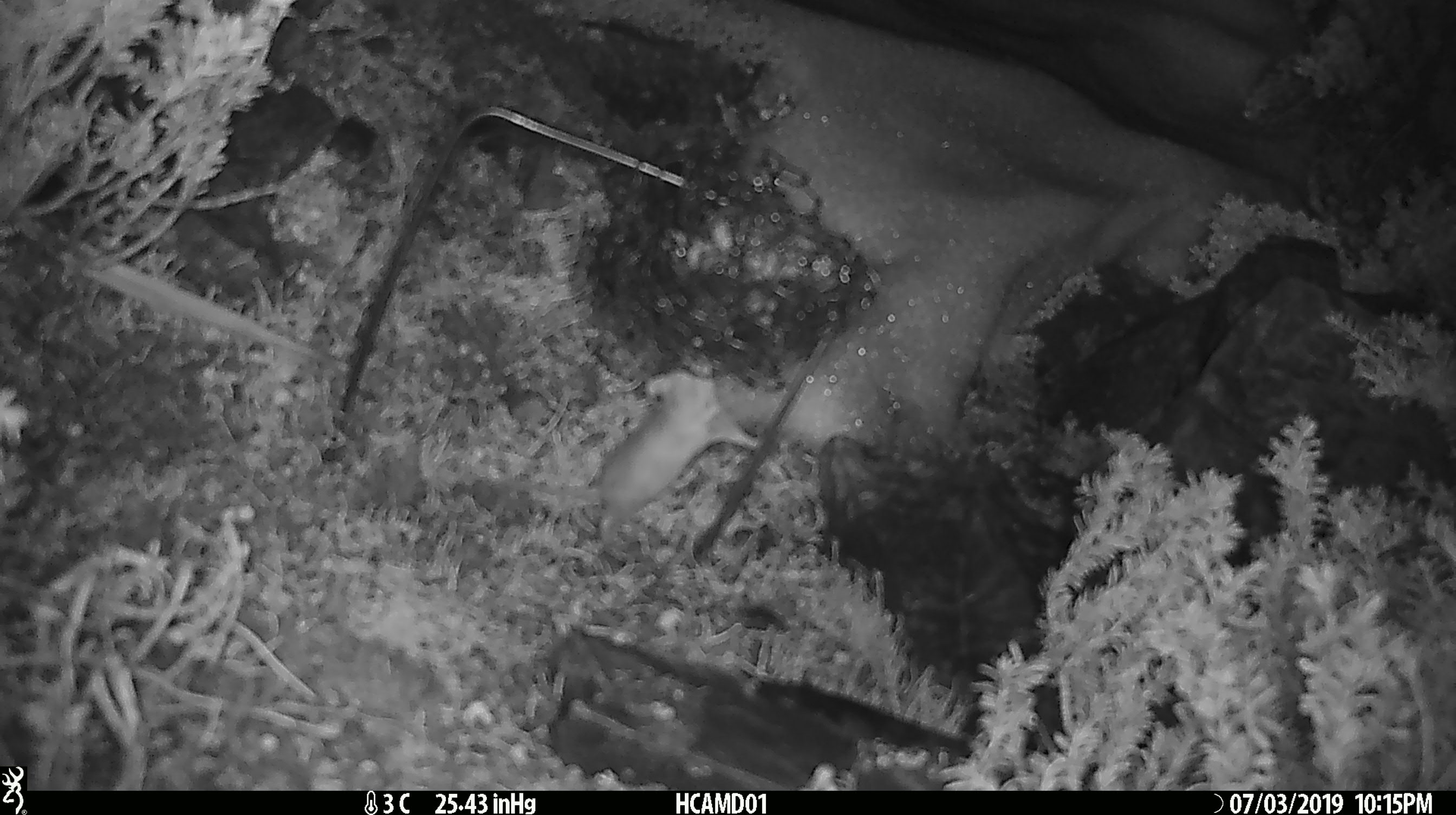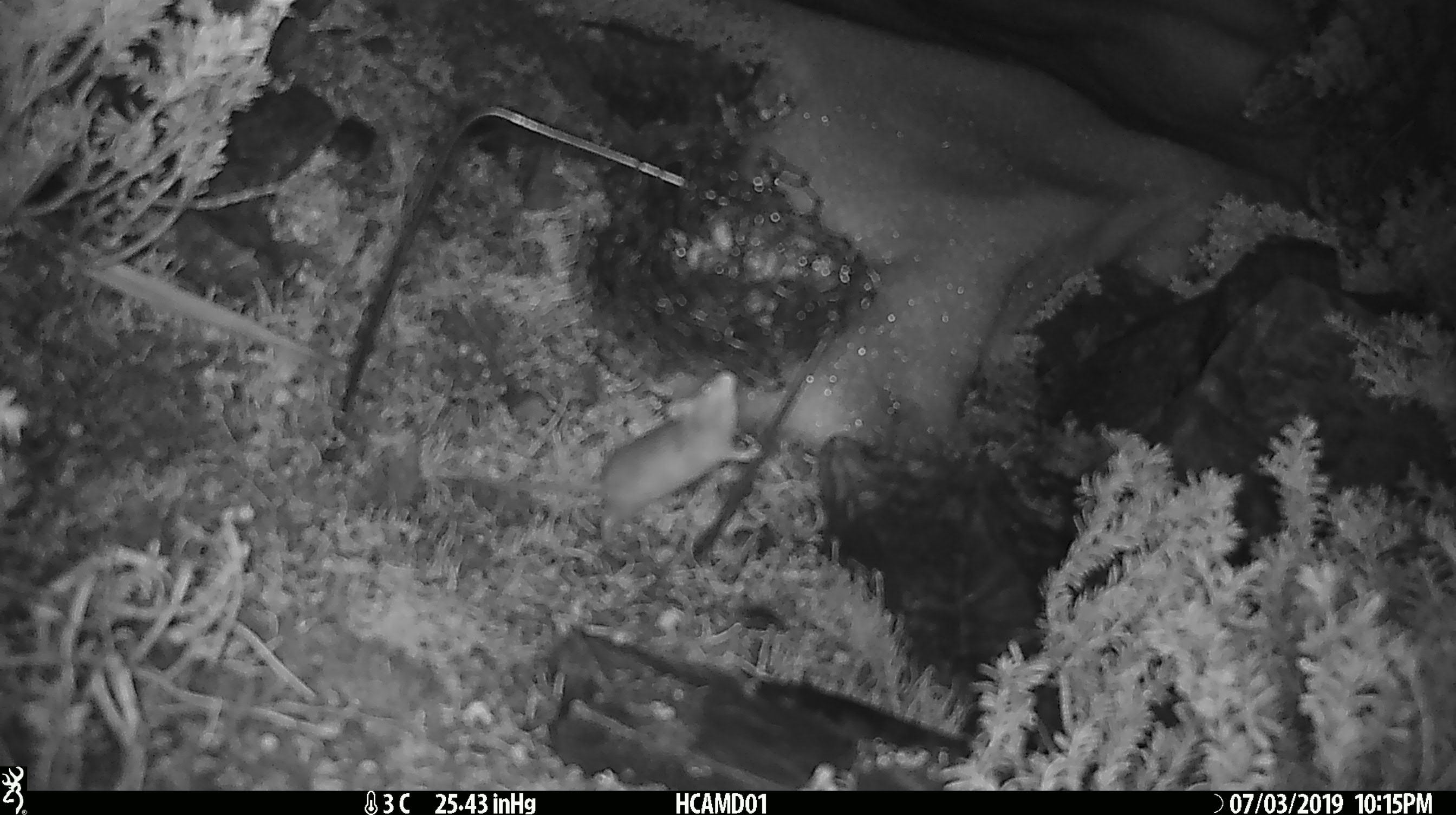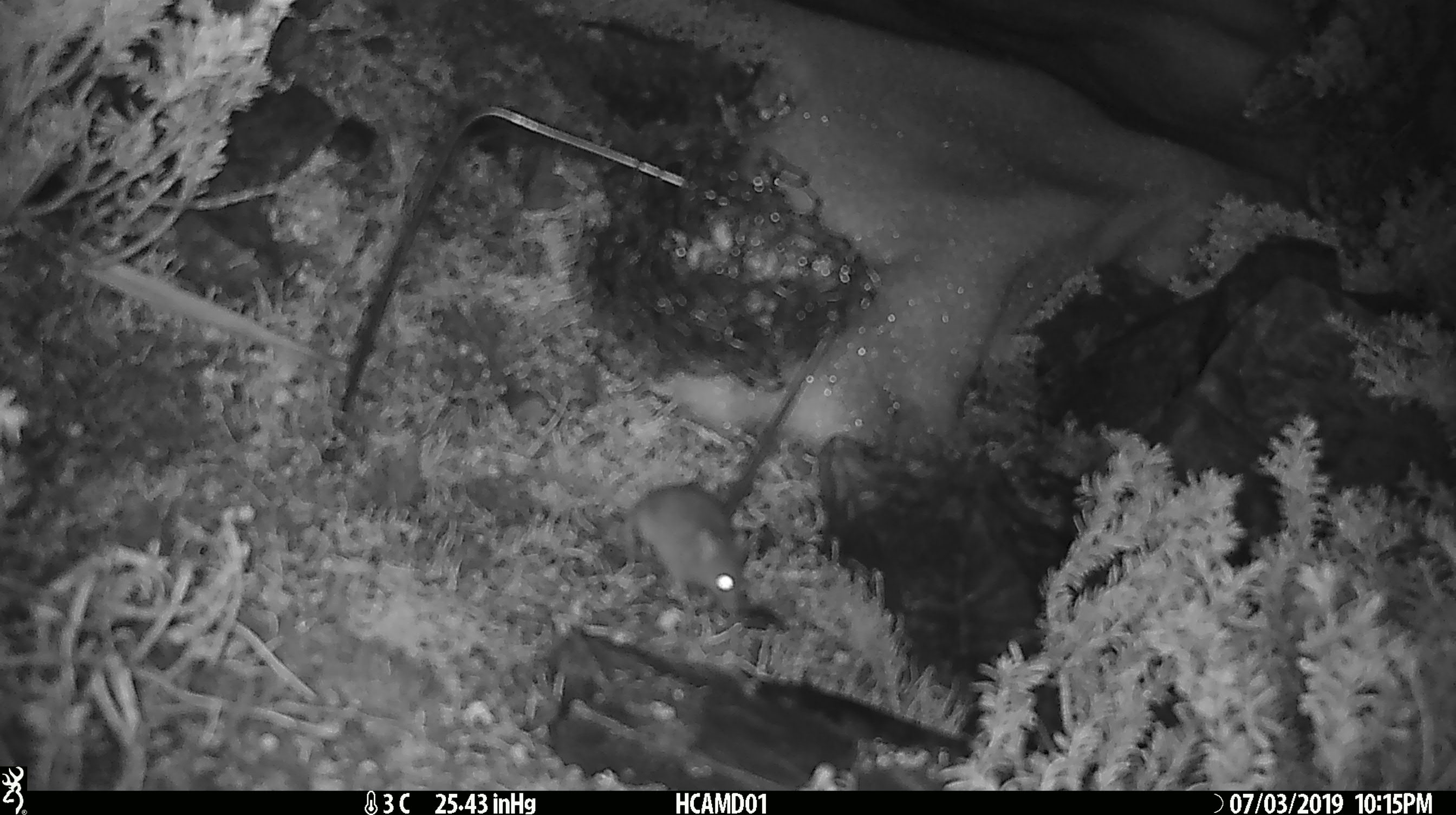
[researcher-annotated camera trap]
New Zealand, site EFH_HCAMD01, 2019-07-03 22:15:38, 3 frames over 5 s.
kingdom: Animalia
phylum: Chordata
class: Mammalia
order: Rodentia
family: Muridae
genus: Mus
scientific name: Mus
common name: mouse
Mouse (Mus).